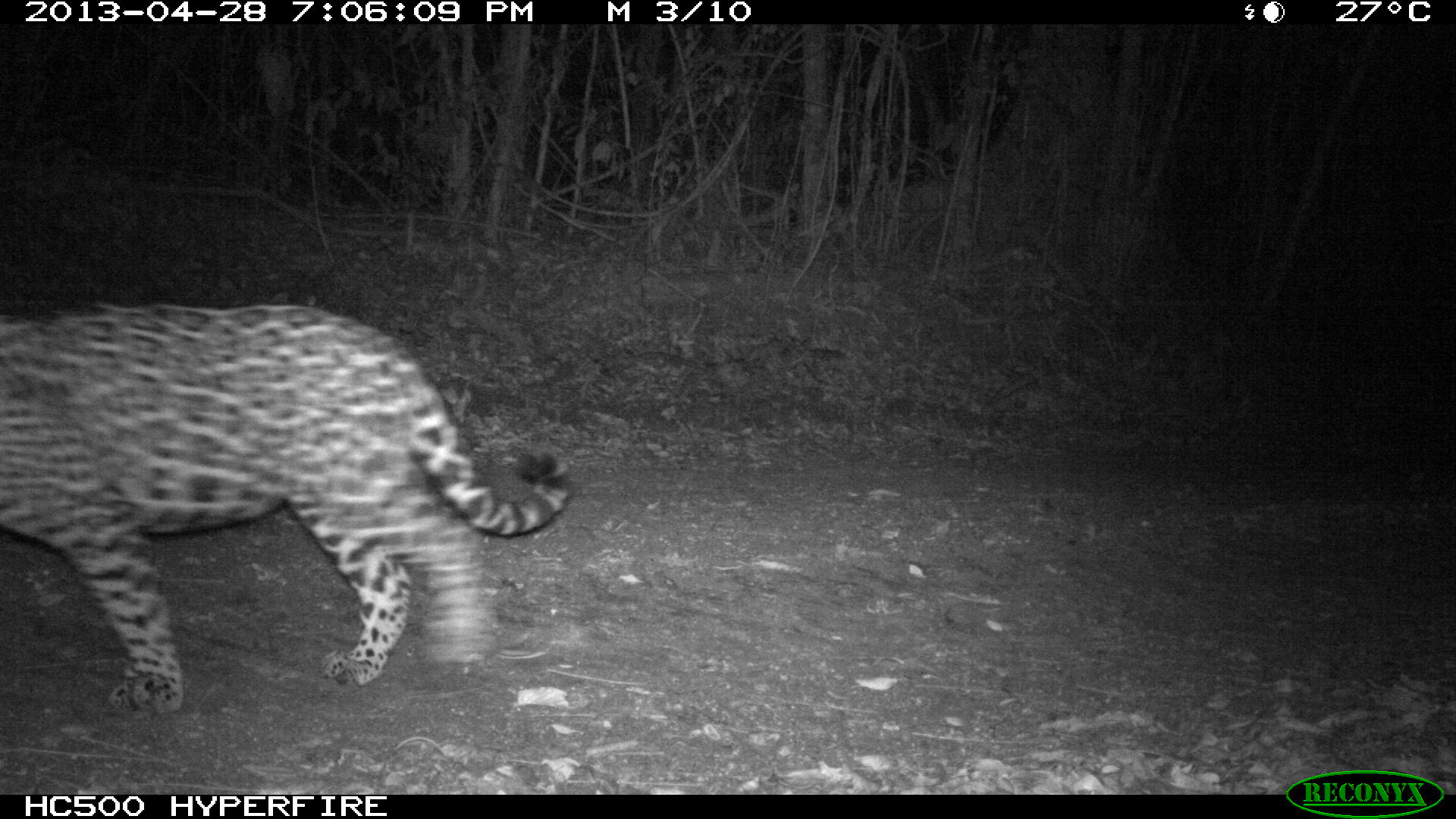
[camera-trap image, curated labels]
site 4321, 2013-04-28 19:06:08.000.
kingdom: Animalia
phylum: Chordata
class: Mammalia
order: Carnivora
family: Felidae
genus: Panthera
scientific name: Panthera onca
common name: jaguar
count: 2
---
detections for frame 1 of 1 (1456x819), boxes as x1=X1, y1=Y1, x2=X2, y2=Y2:
panthera onca: x1=0, y1=299, x2=572, y2=713